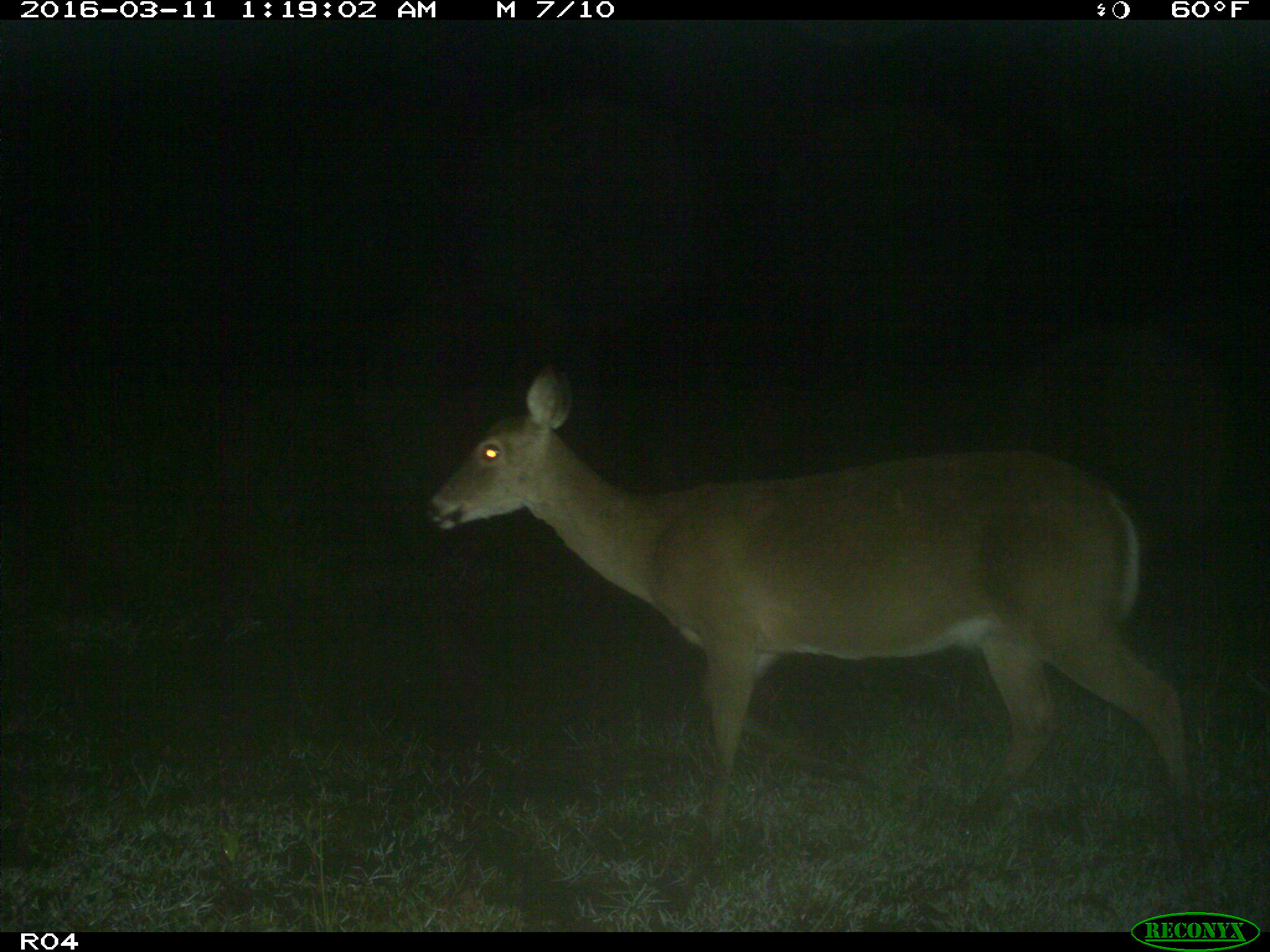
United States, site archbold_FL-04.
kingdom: Animalia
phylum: Chordata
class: Mammalia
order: Artiodactyla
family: Cervidae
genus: Odocoileus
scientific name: Odocoileus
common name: deer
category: unidentified deer